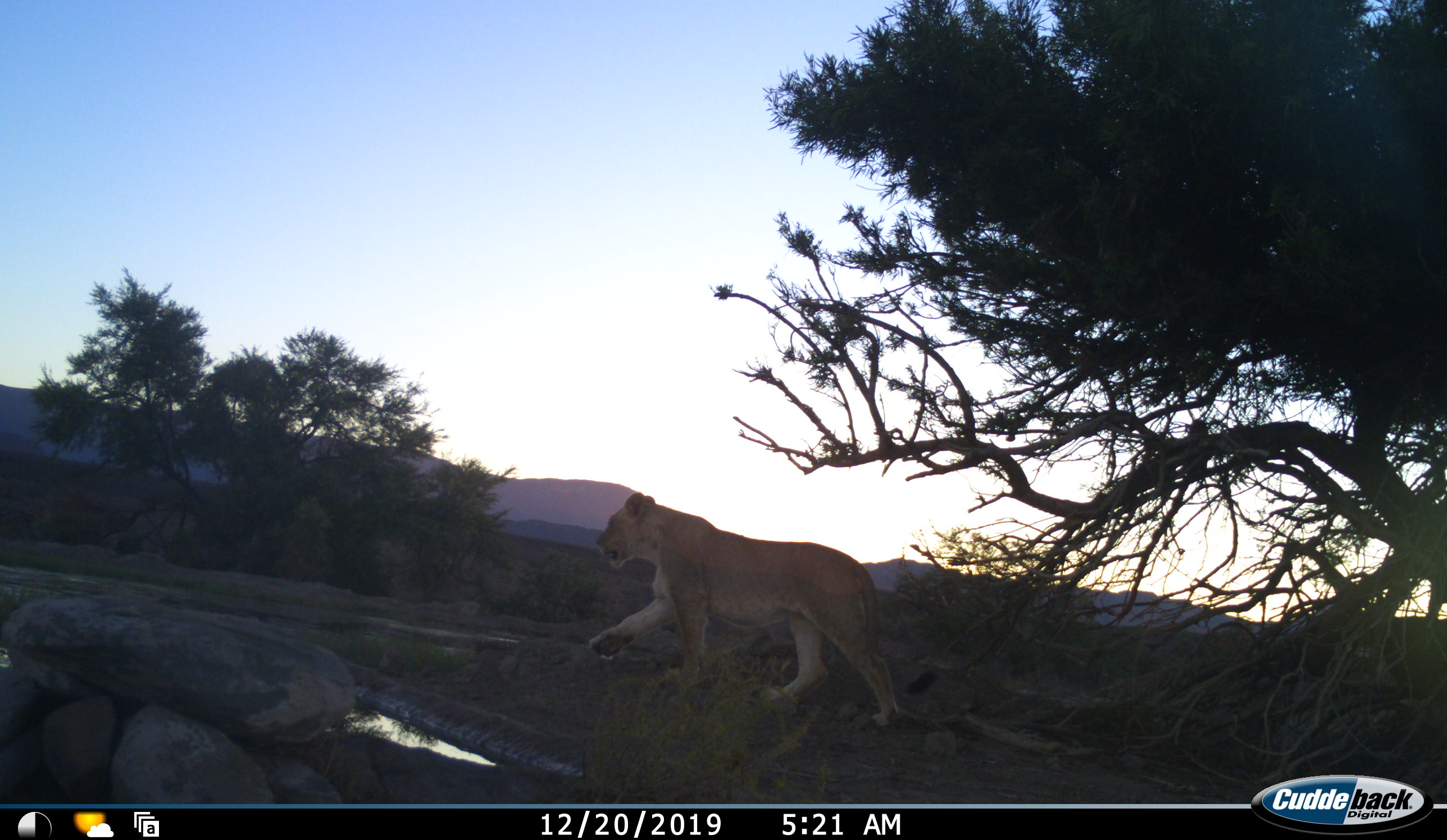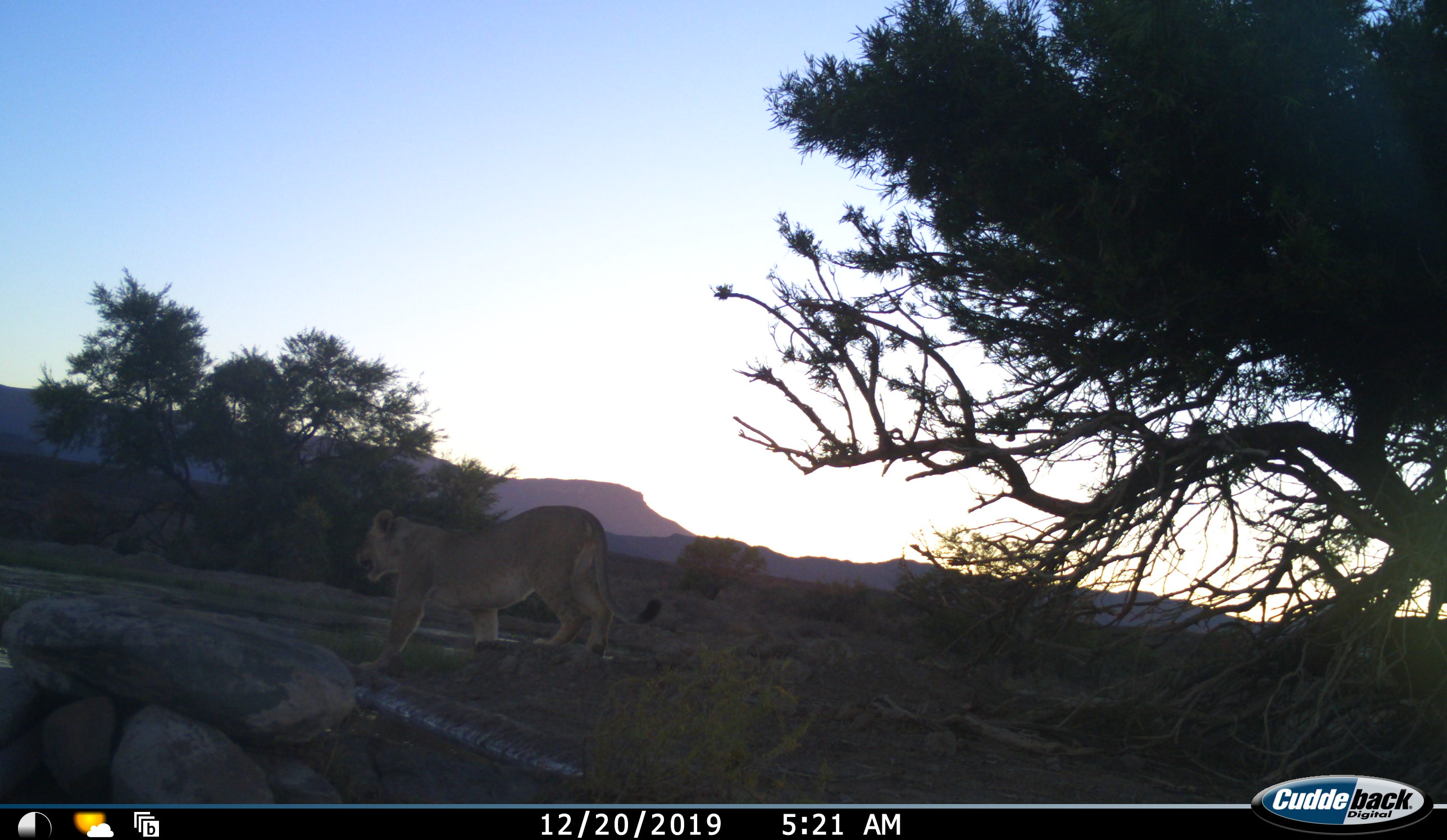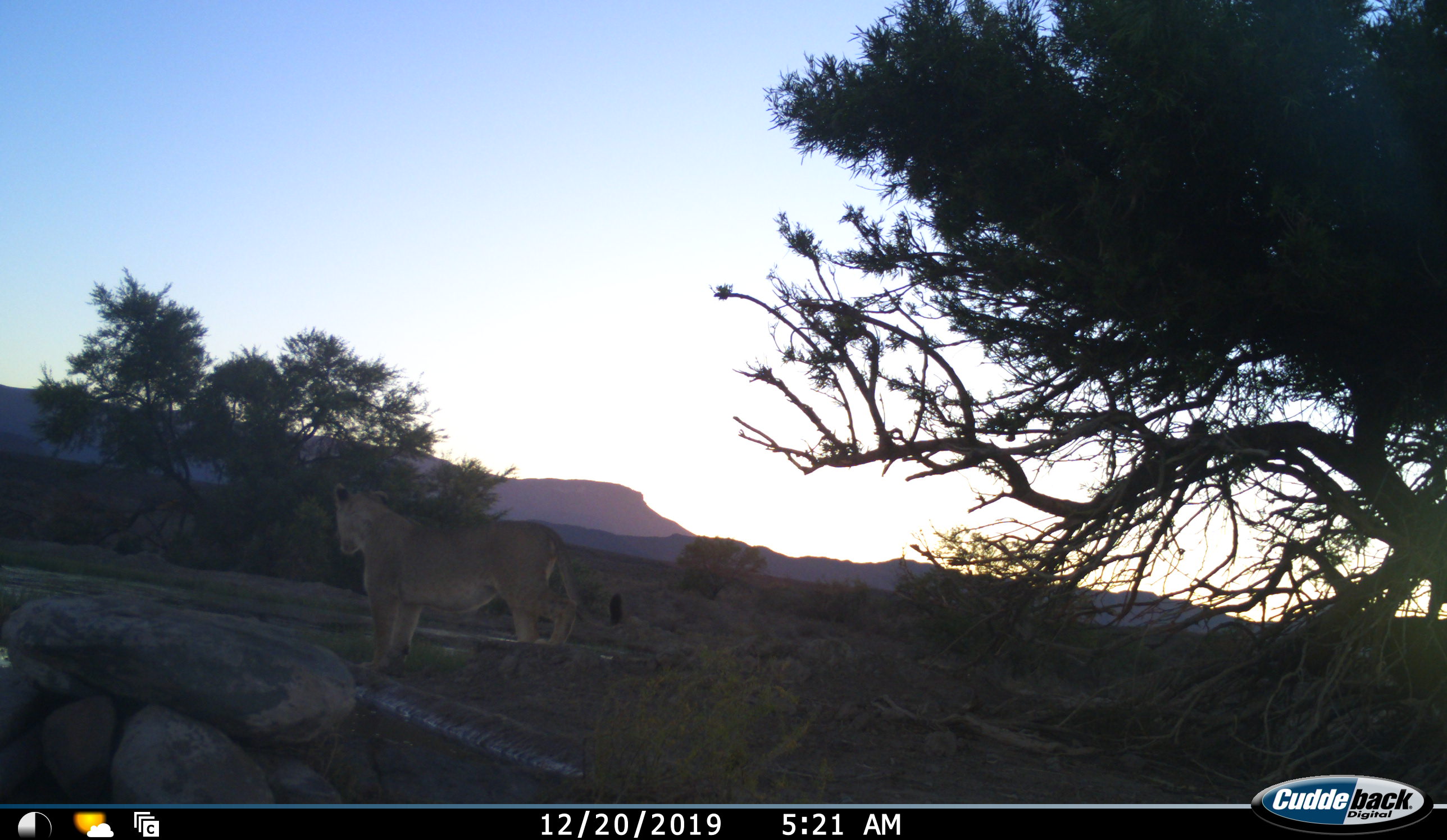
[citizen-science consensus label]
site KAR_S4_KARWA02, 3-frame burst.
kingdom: Animalia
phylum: Chordata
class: Mammalia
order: Carnivora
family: Felidae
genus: Panthera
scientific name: Panthera leo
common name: lion female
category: lionfemale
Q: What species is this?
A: Lionfemale (lion female) (Panthera leo).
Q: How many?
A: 1.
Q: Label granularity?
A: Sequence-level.